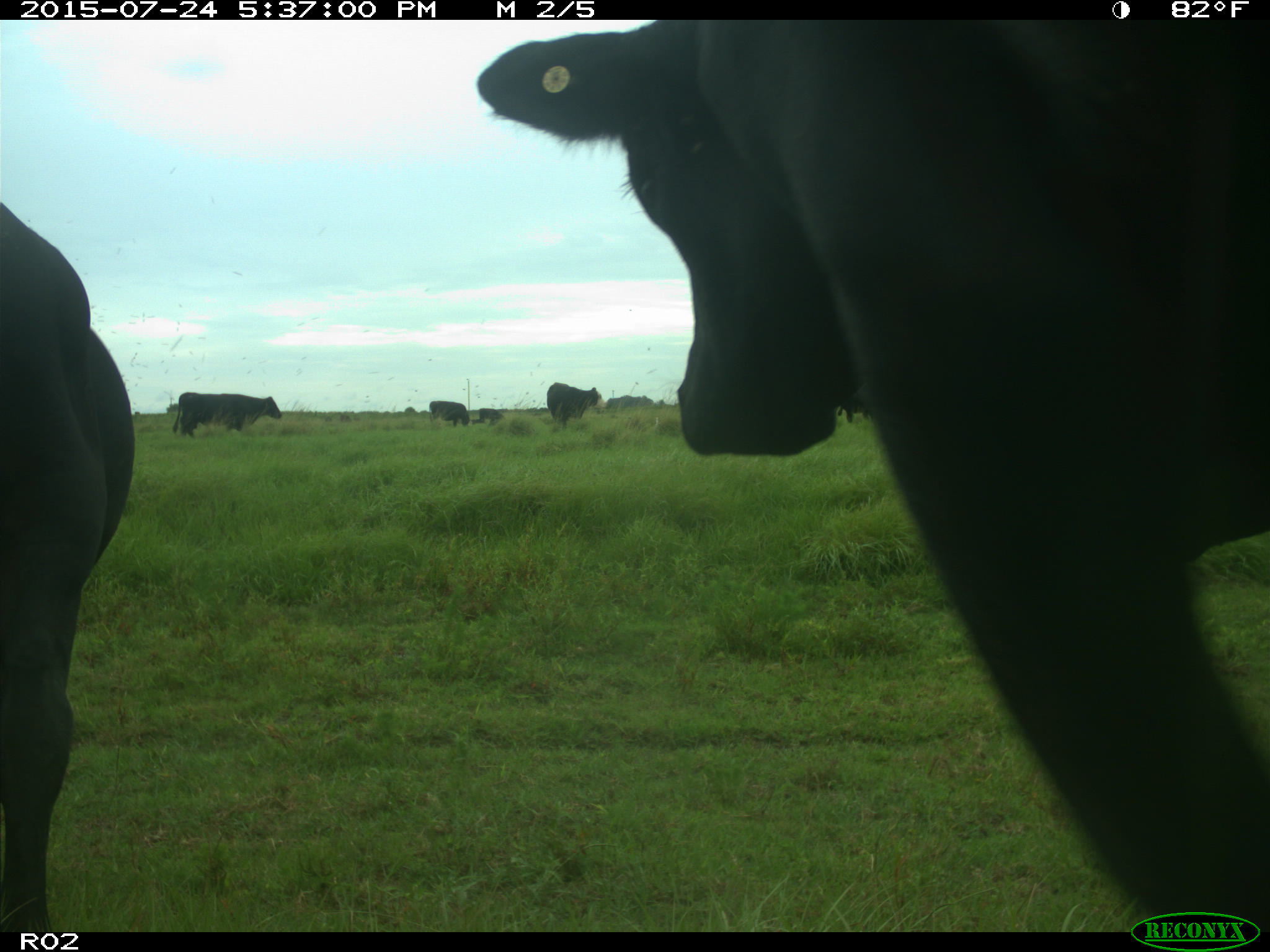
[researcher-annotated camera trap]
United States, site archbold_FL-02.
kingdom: Animalia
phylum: Chordata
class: Mammalia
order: Artiodactyla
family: Bovidae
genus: Bos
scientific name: Bos taurus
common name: domestic cow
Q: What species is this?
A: Bos taurus (domestic cow).